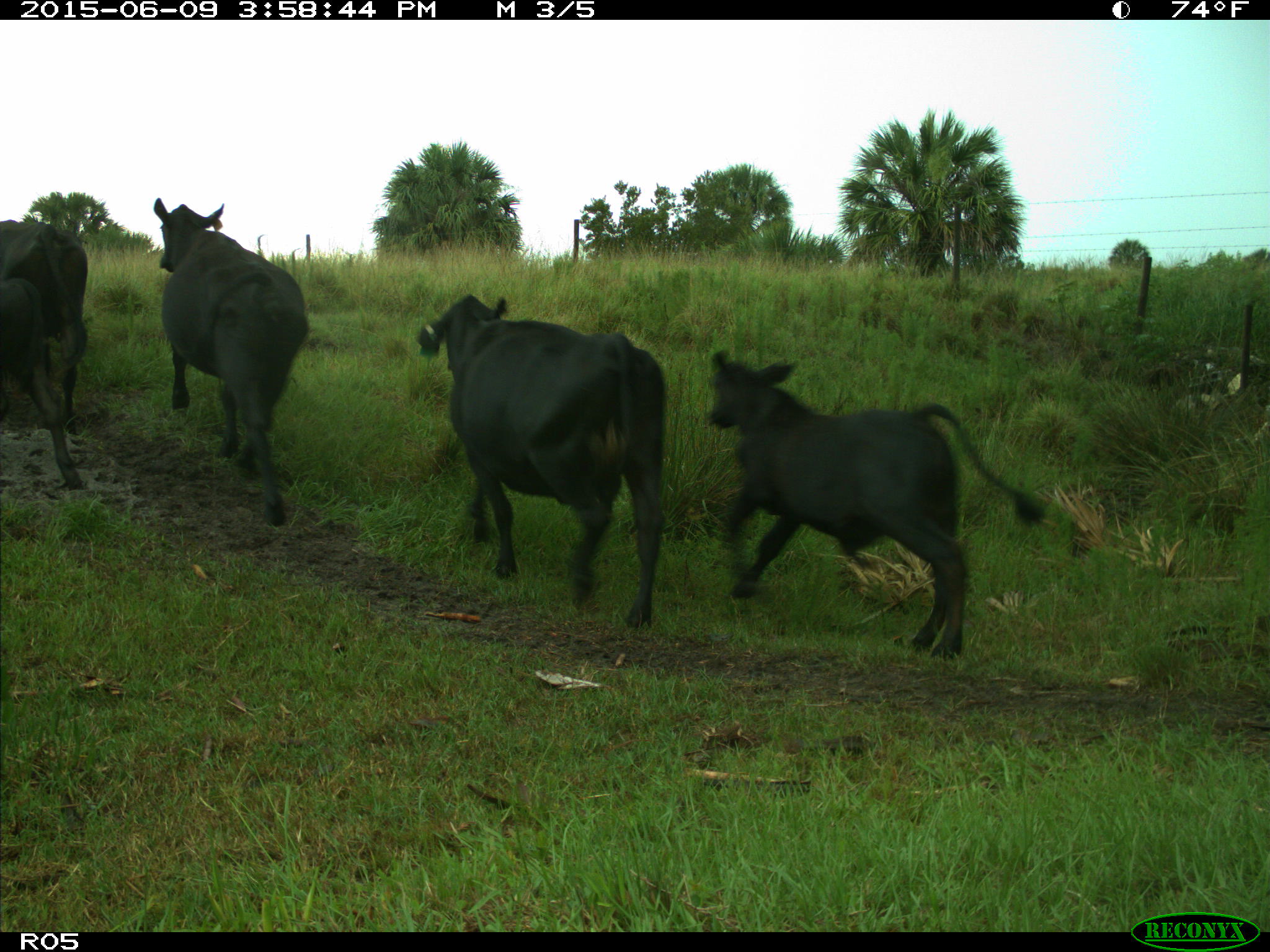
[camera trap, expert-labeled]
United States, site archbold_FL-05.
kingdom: Animalia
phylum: Chordata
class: Mammalia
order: Artiodactyla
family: Bovidae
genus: Bos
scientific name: Bos taurus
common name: domestic cow